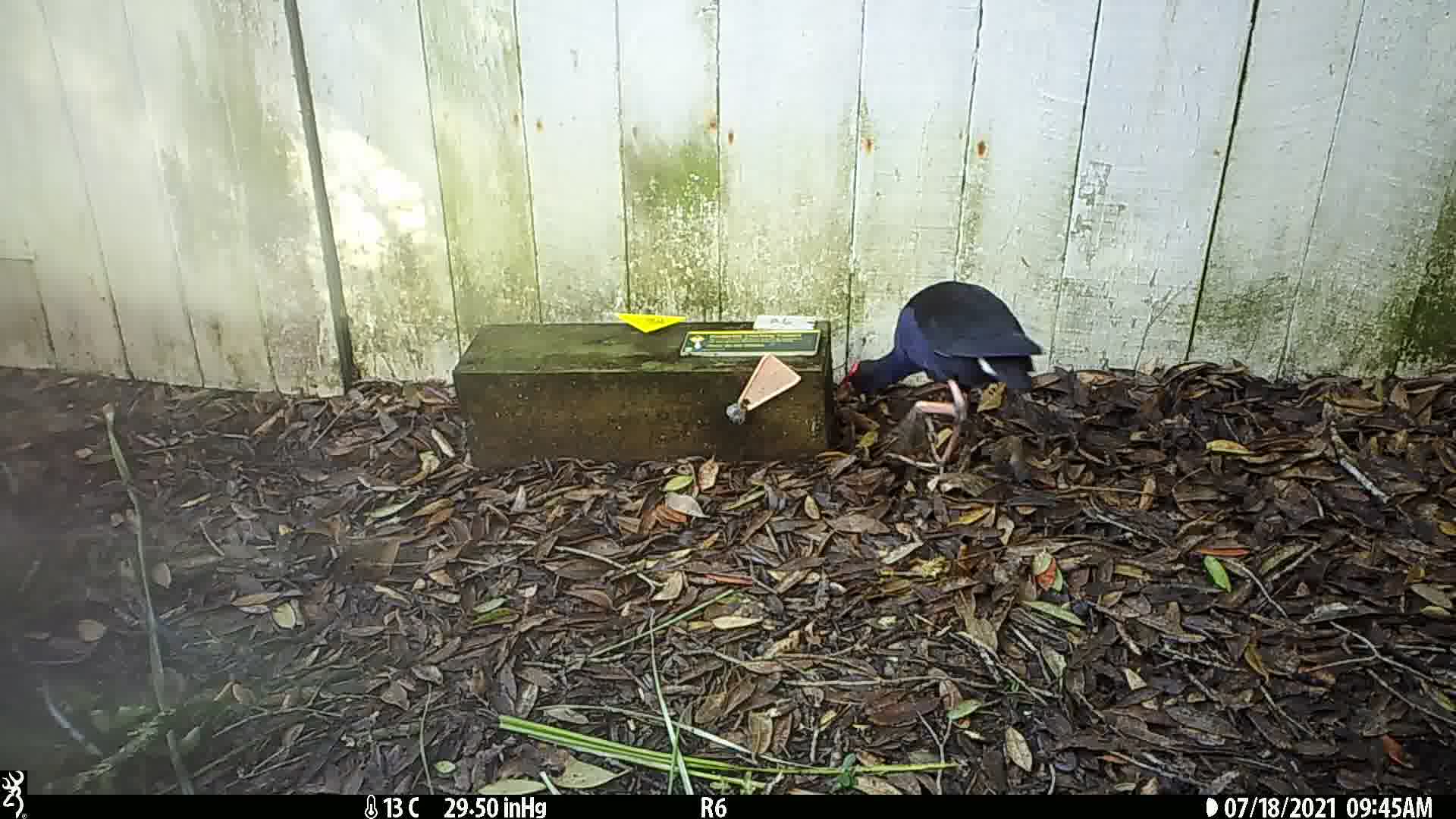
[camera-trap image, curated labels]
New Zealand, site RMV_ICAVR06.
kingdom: Animalia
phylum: Chordata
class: Aves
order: Gruiformes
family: Rallidae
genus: Porphyrio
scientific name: Porphyrio melanotus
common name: australasian swamphen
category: pukeko